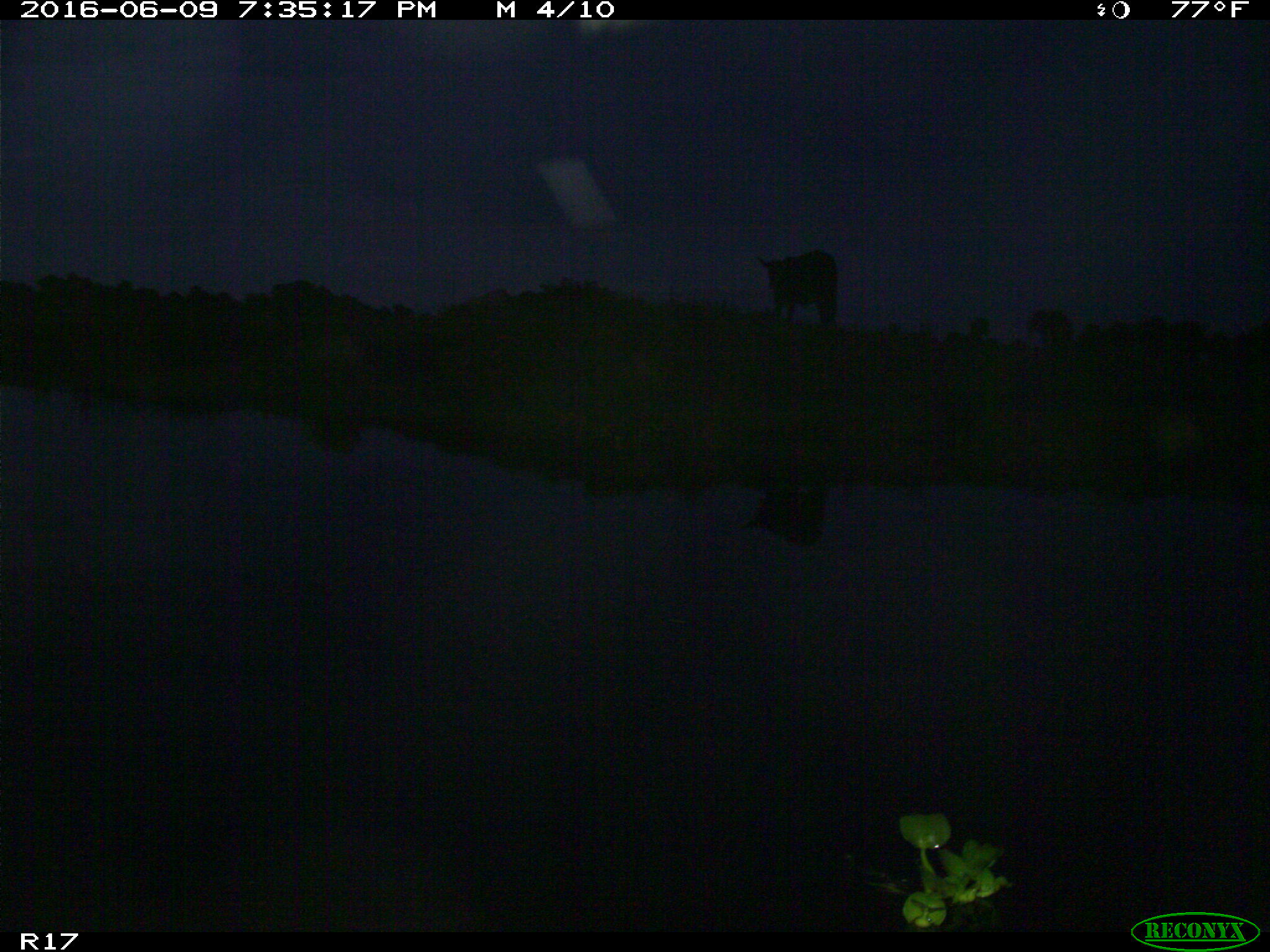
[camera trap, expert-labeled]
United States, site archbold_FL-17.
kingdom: Animalia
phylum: Chordata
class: Mammalia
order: Artiodactyla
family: Bovidae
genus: Bos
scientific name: Bos taurus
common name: domestic cow